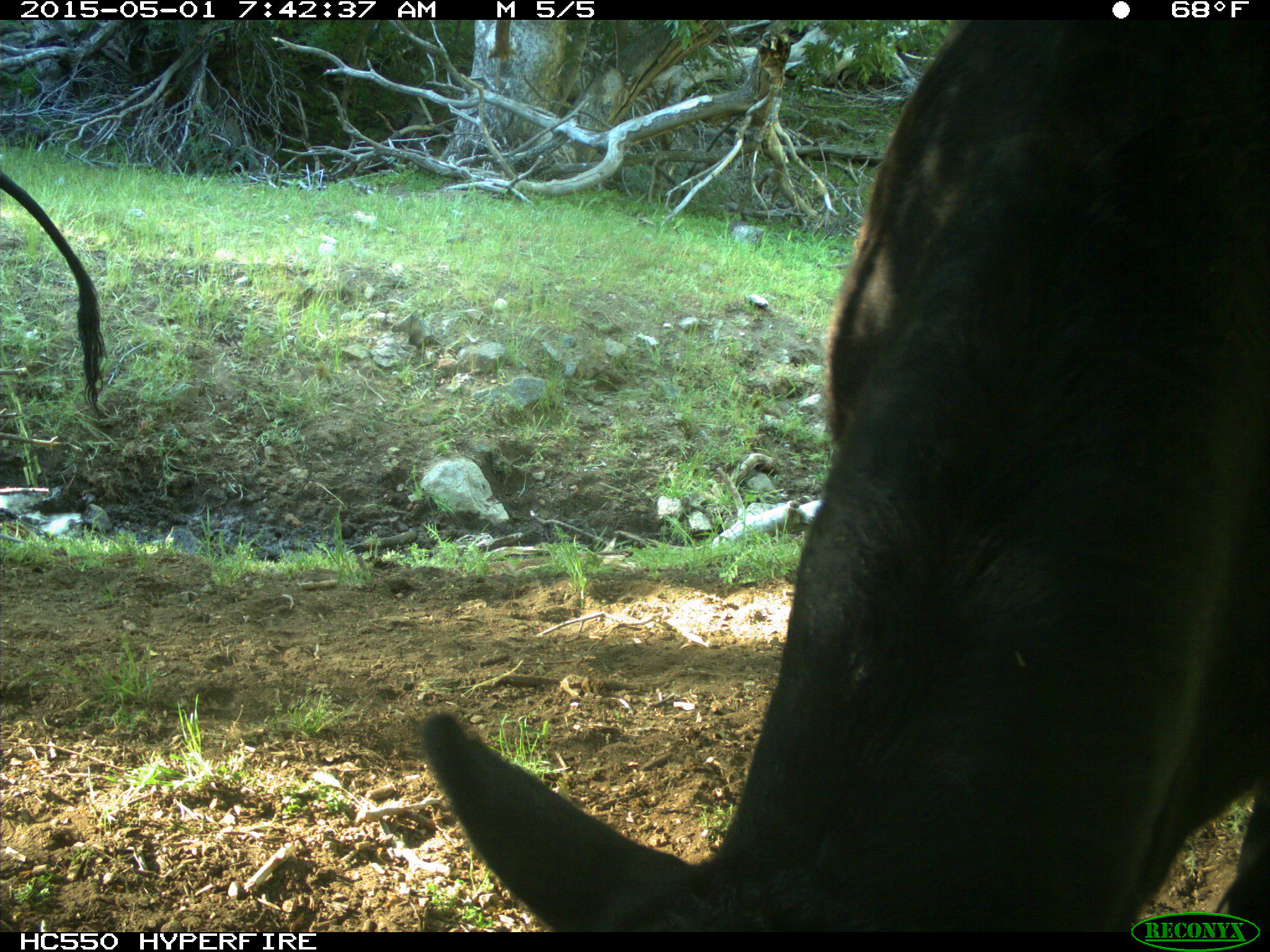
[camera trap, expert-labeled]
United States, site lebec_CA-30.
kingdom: Animalia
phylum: Chordata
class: Mammalia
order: Artiodactyla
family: Bovidae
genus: Bos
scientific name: Bos taurus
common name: domestic cow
Bos taurus (domestic cow).